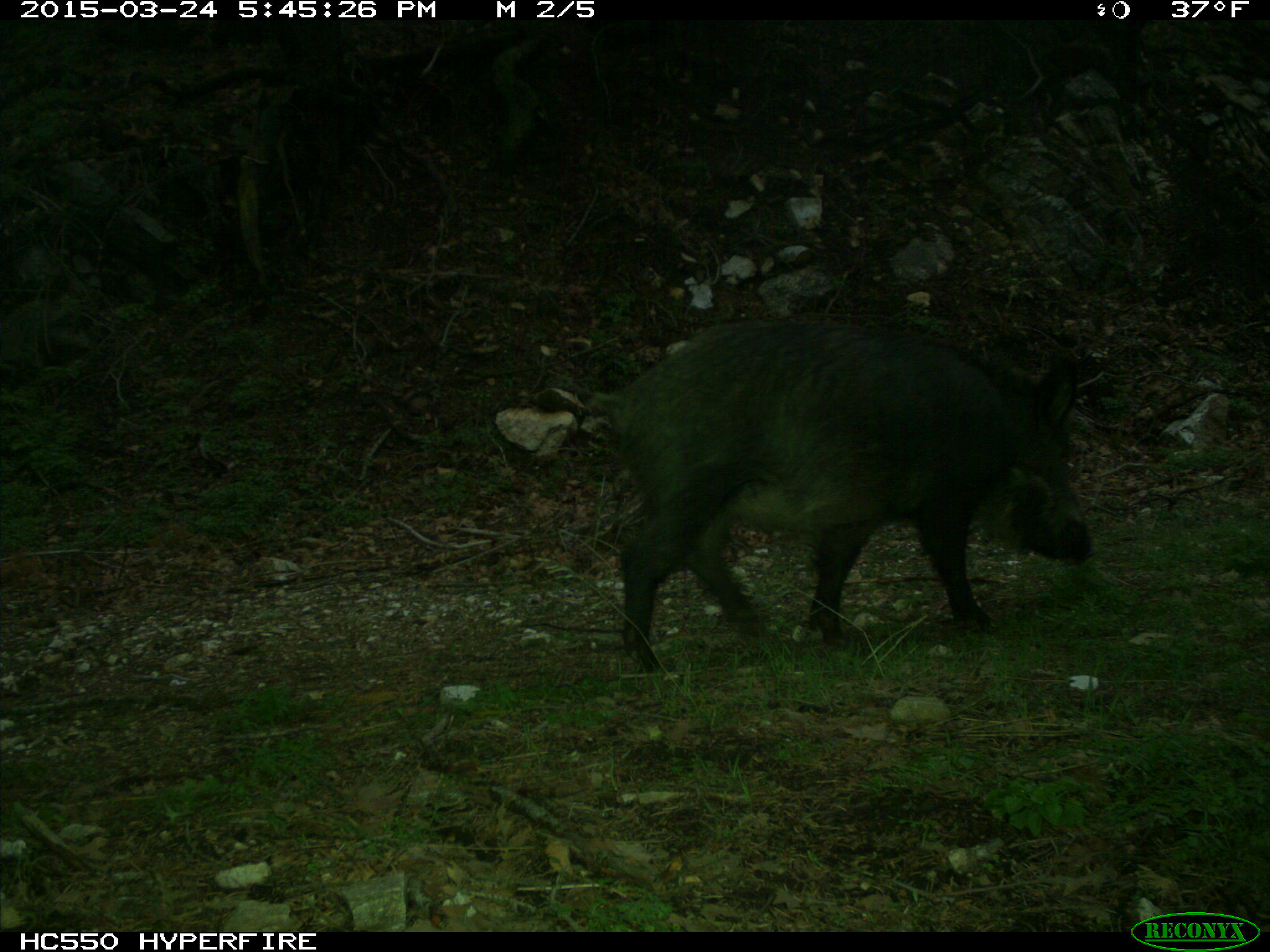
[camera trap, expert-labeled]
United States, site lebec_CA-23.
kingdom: Animalia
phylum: Chordata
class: Mammalia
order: Artiodactyla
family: Suidae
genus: Sus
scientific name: Sus scrofa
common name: wild boar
Sus scrofa (wild boar).